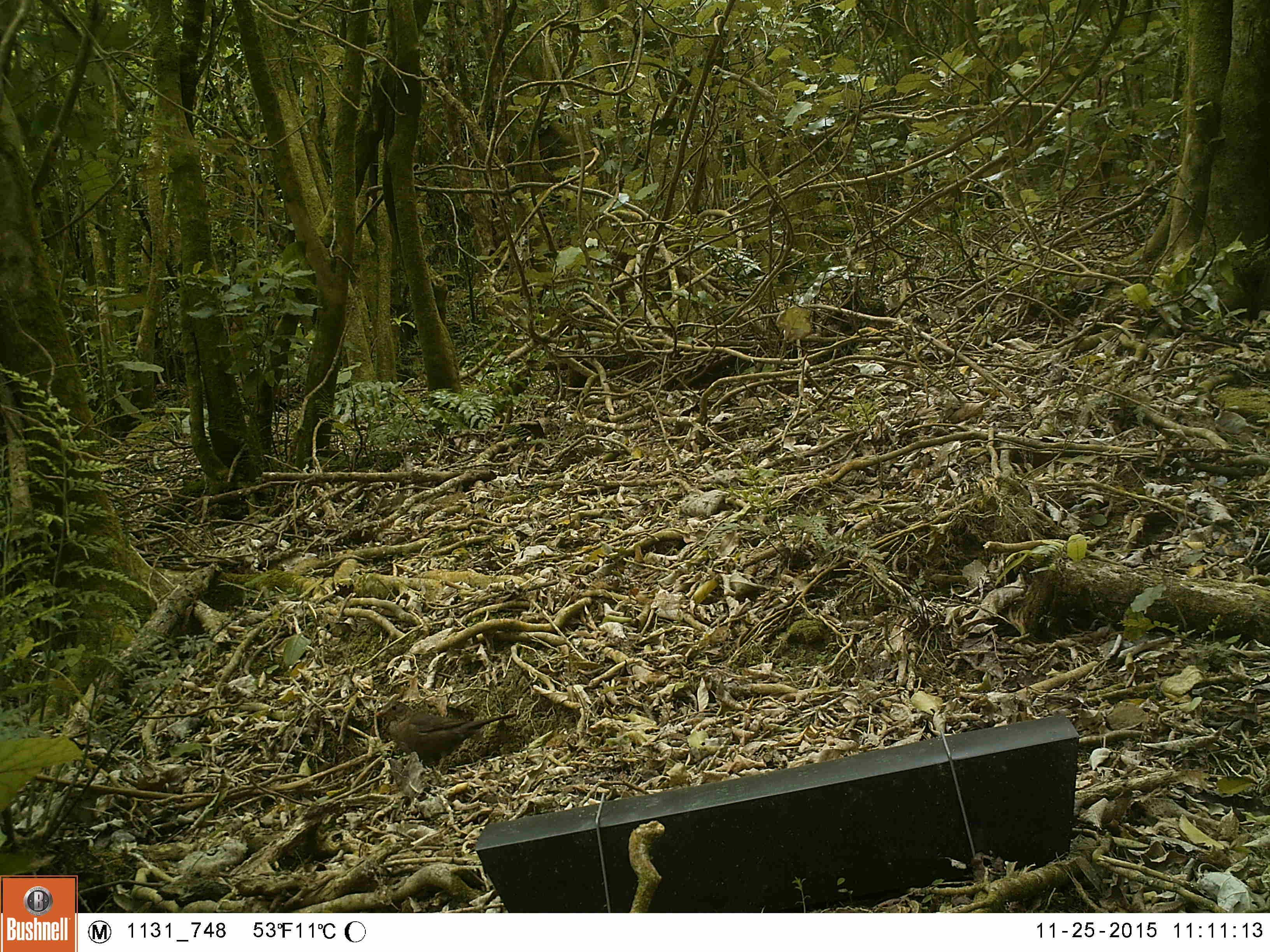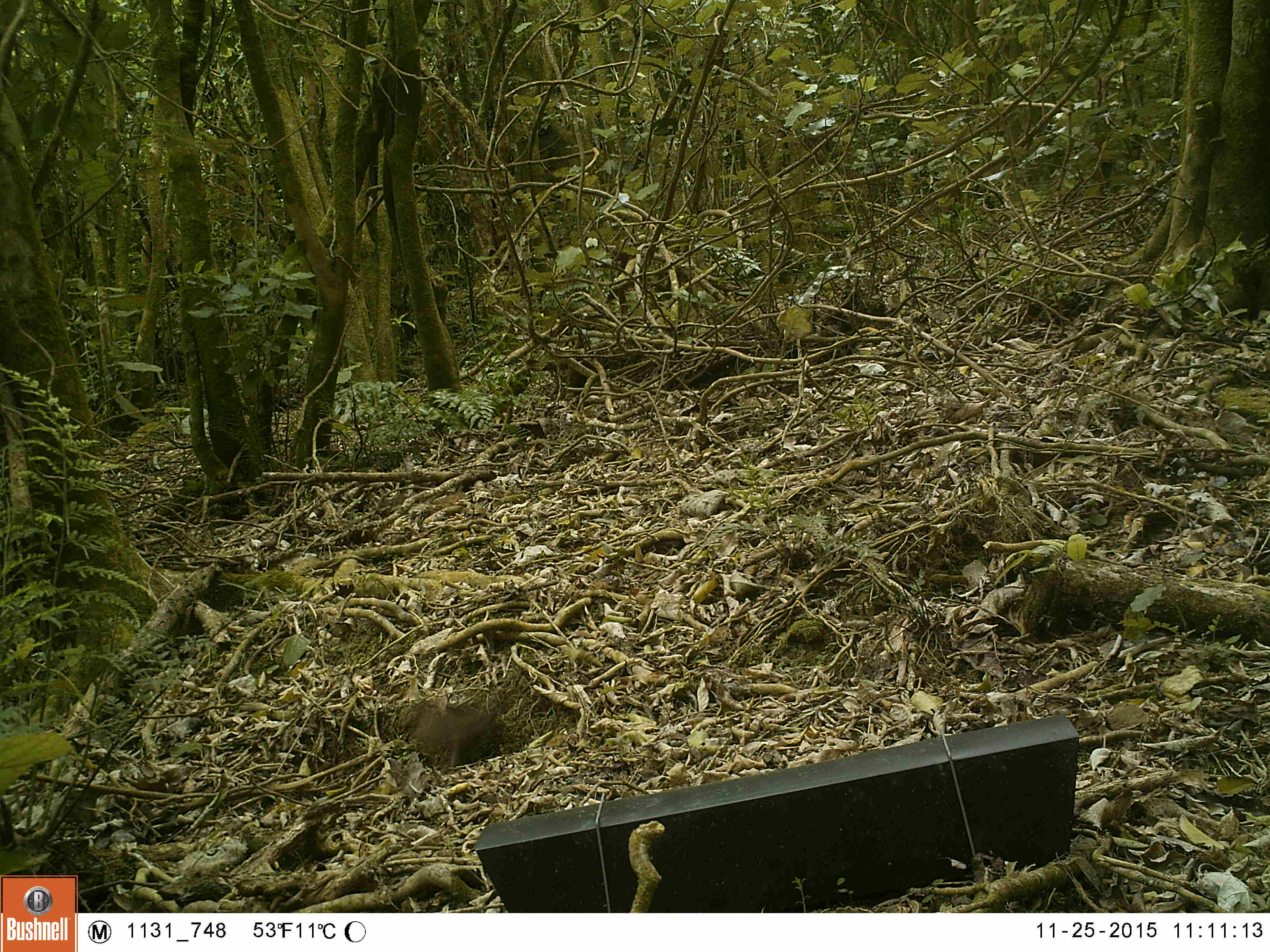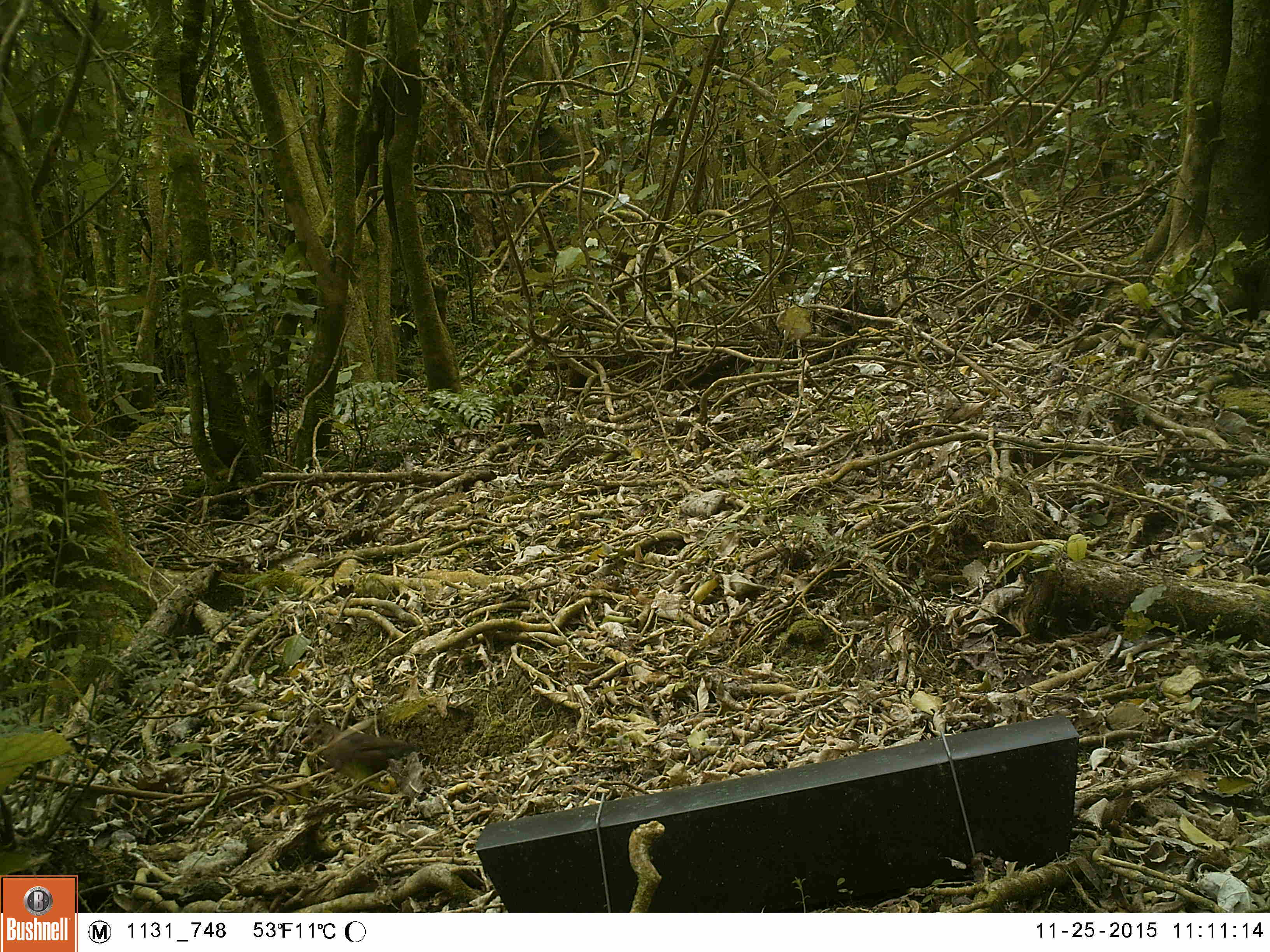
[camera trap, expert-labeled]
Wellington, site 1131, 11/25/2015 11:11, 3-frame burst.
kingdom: Animalia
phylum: Chordata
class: Aves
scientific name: Aves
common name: bird